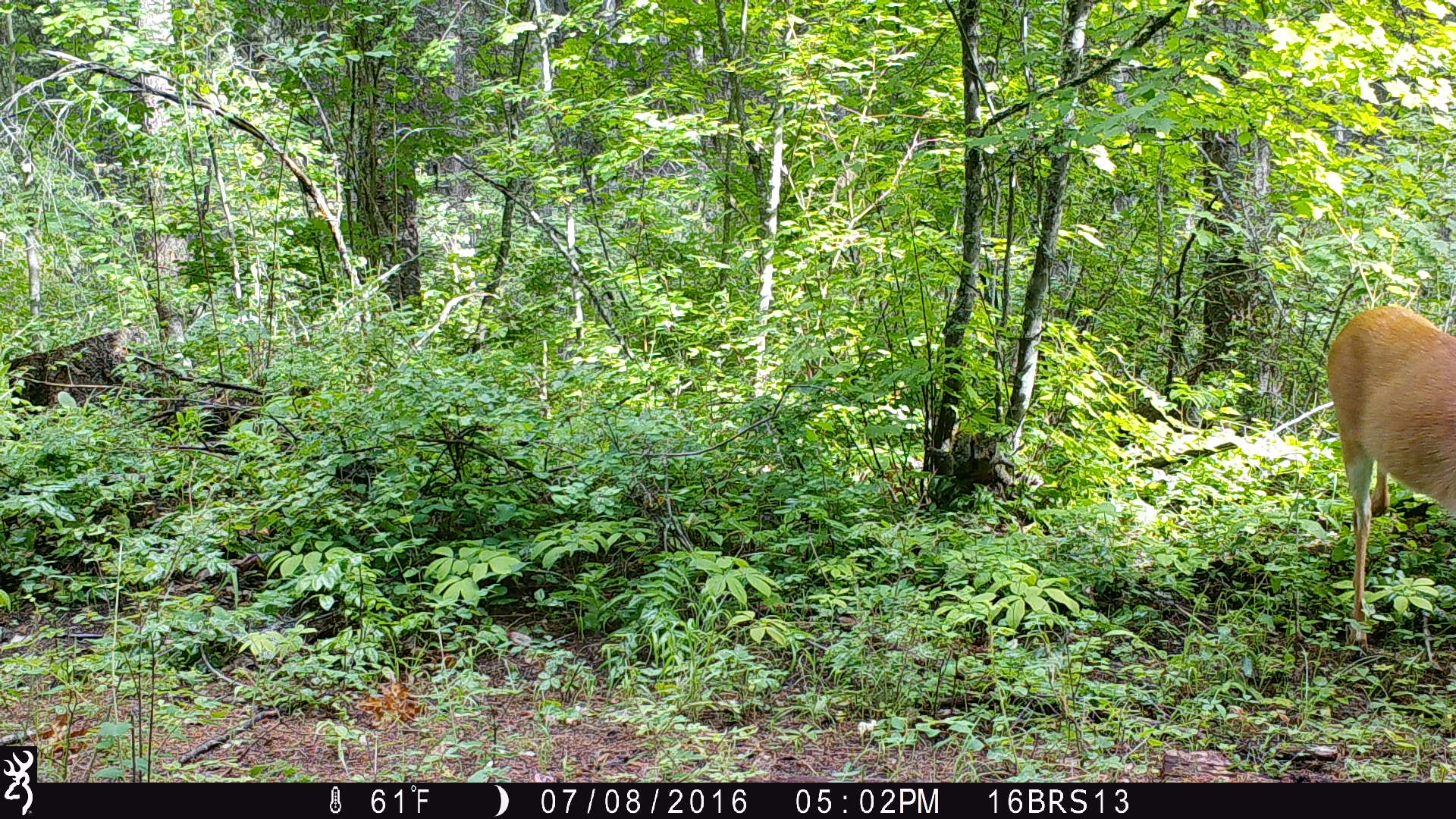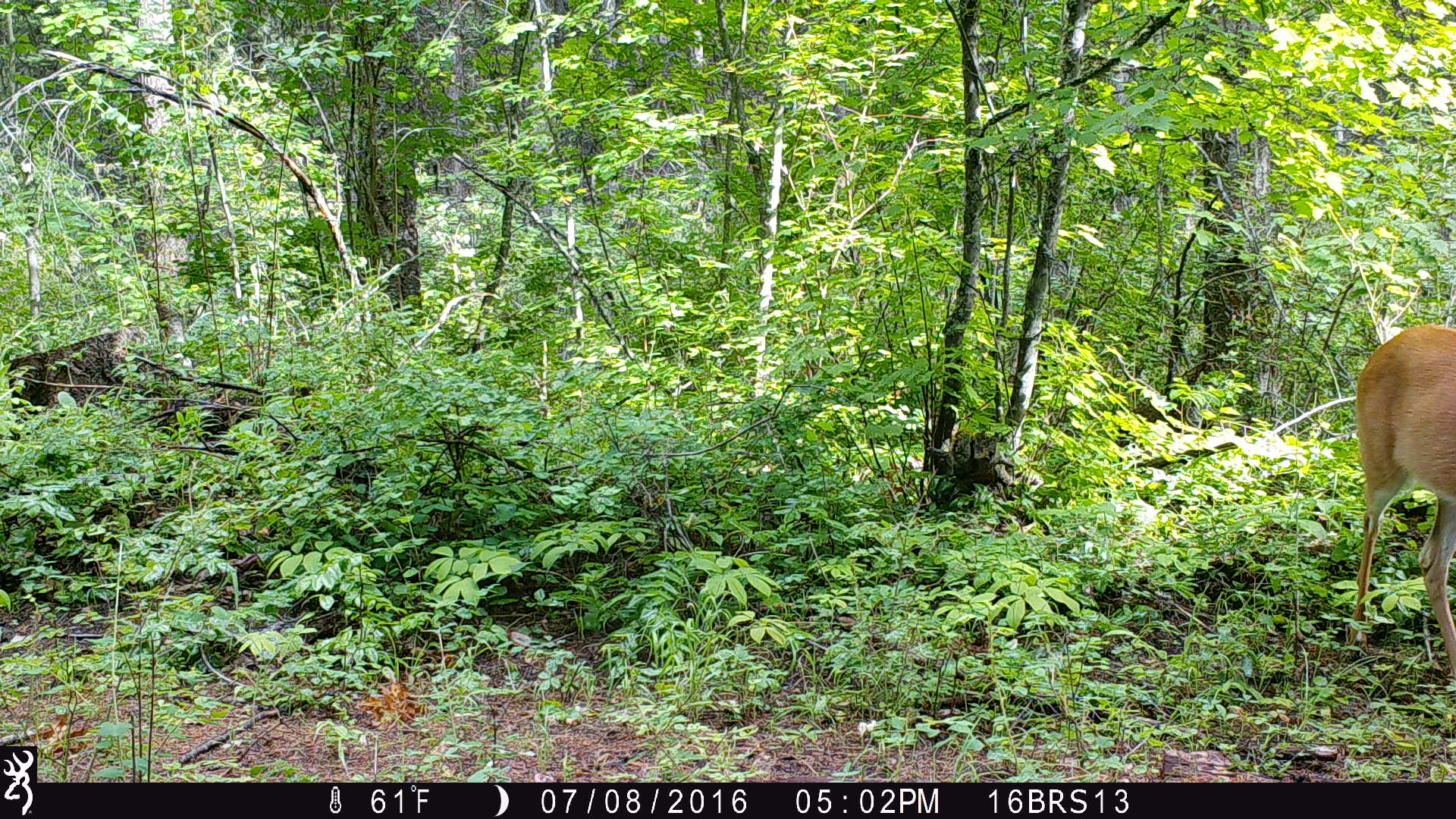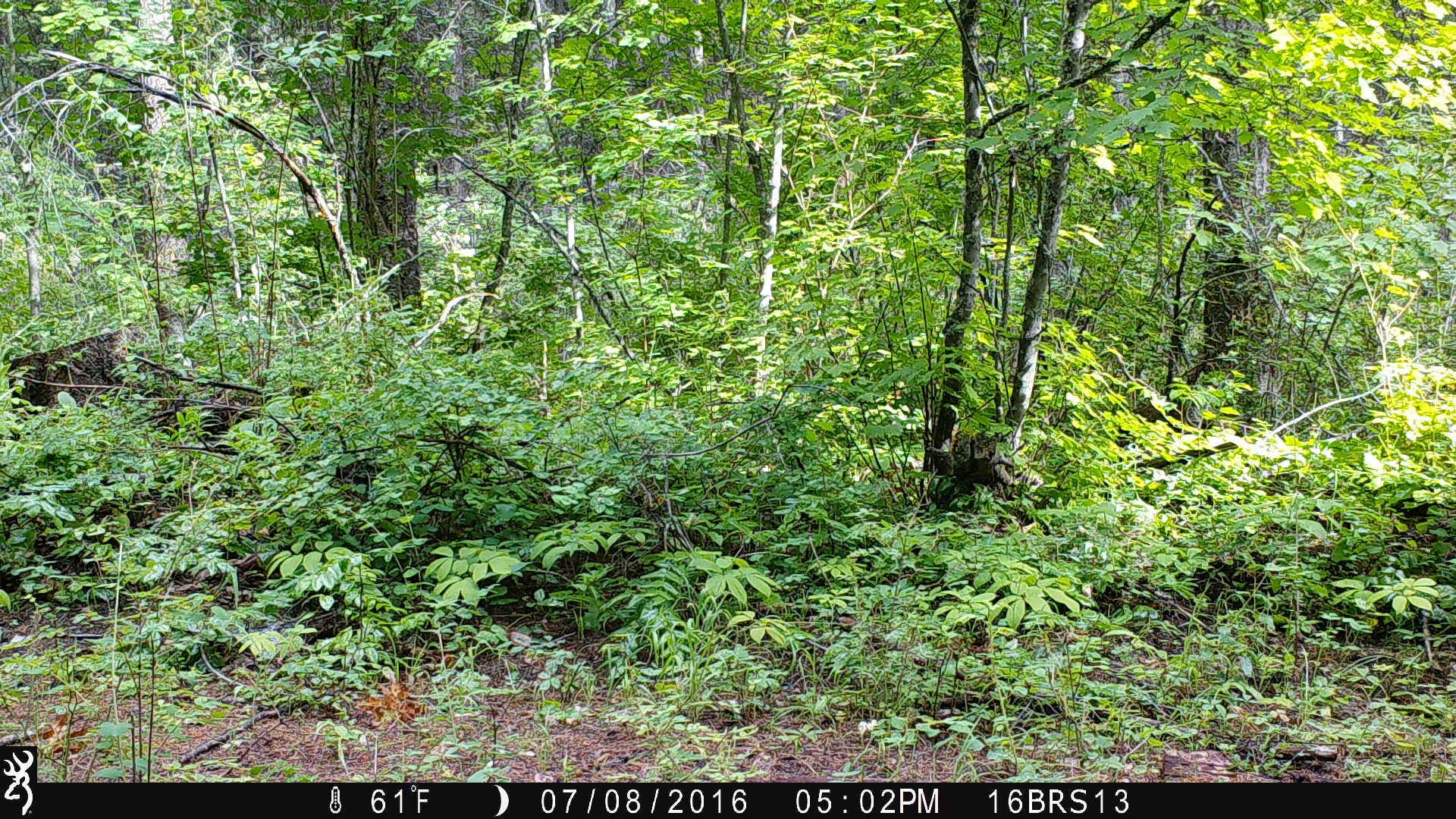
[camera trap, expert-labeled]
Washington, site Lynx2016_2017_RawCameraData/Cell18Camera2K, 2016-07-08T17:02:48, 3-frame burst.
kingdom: Animalia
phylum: Chordata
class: Mammalia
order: Artiodactyla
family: Cervidae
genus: Odocoileus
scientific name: Odocoileus virginianus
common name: white-tailed deer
Odocoileus virginianus (white-tailed deer). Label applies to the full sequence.